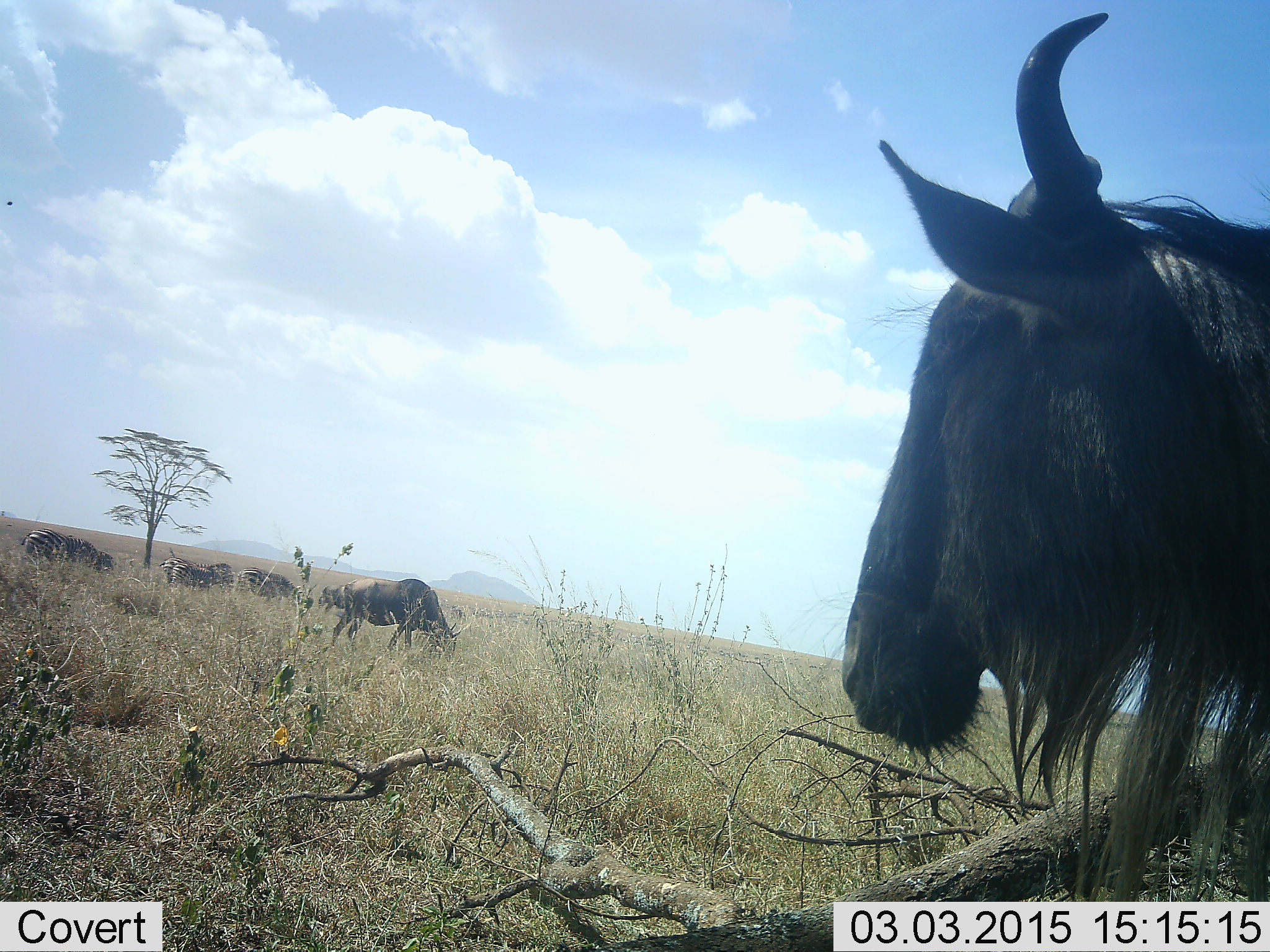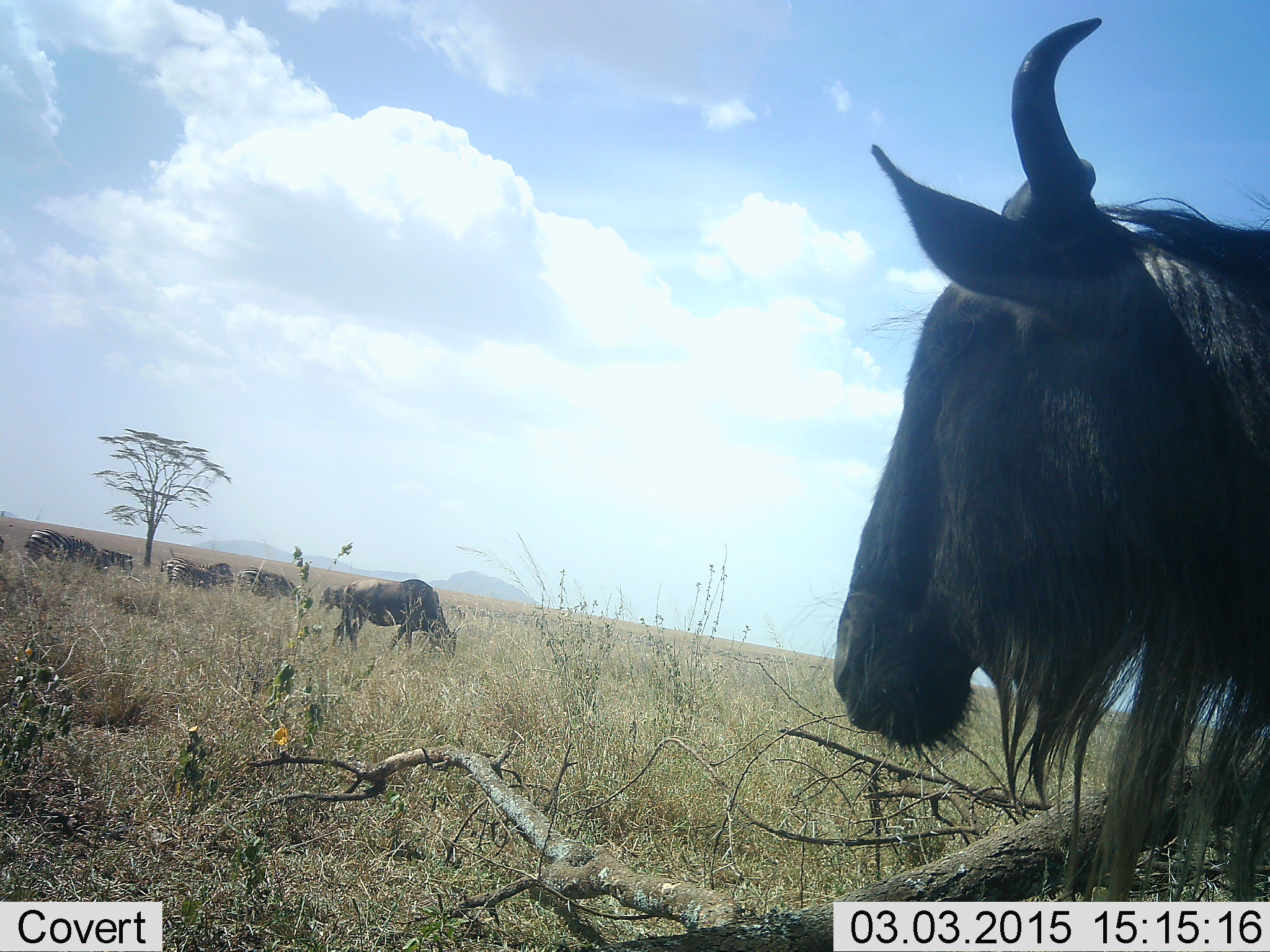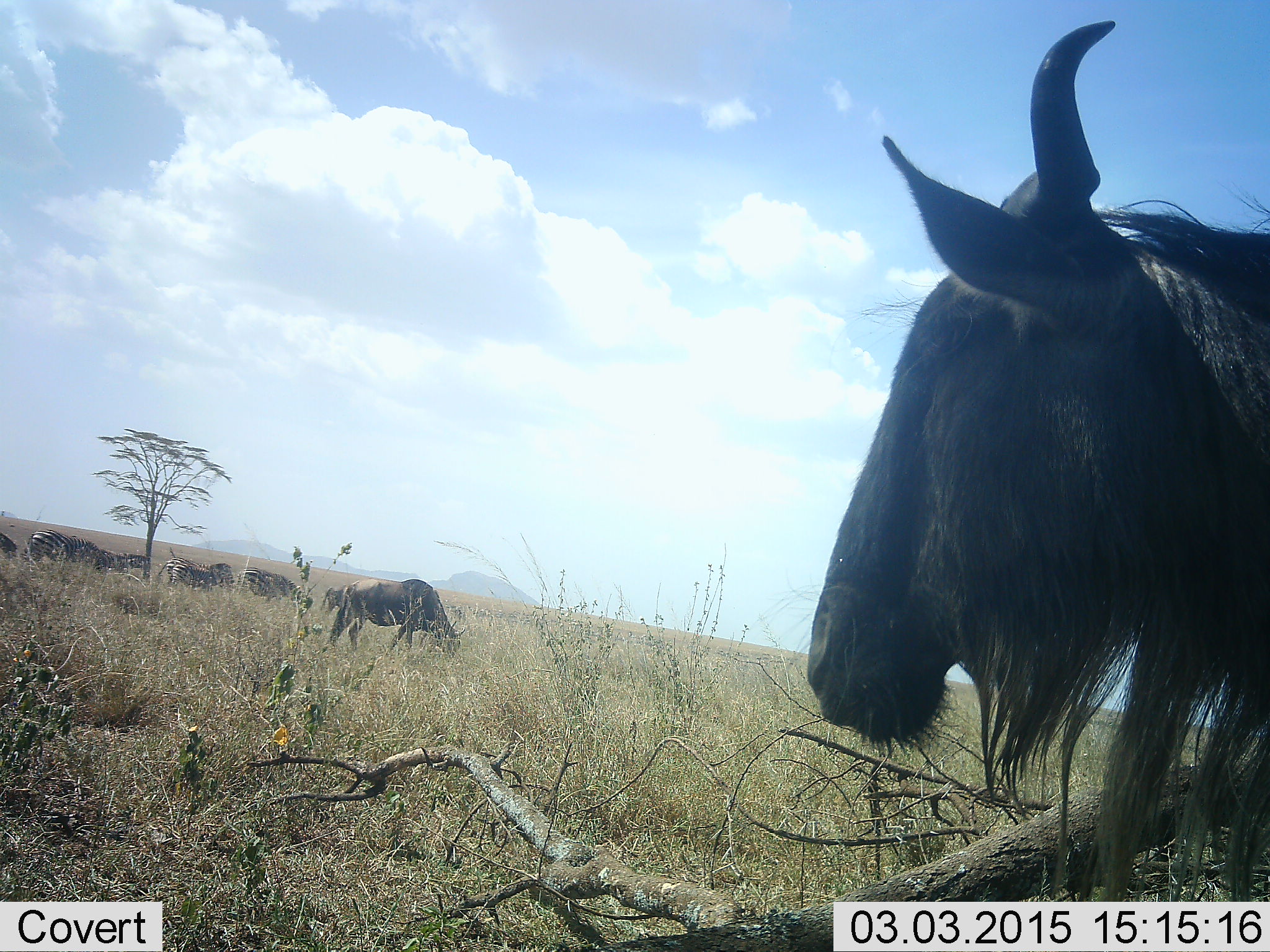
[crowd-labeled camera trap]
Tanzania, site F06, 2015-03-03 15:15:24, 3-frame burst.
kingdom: Animalia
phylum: Chordata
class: Mammalia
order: Artiodactyla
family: Bovidae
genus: Connochaetes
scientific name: Connochaetes taurinus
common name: blue wildebeest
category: wildebeest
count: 3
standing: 78%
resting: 6%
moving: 22%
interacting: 0%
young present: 0%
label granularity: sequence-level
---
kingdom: Animalia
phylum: Chordata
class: Mammalia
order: Perissodactyla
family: Equidae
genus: Equus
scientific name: Equus quagga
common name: plains zebra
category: zebra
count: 5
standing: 70%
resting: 0%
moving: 50%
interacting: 0%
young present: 0%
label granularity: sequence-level